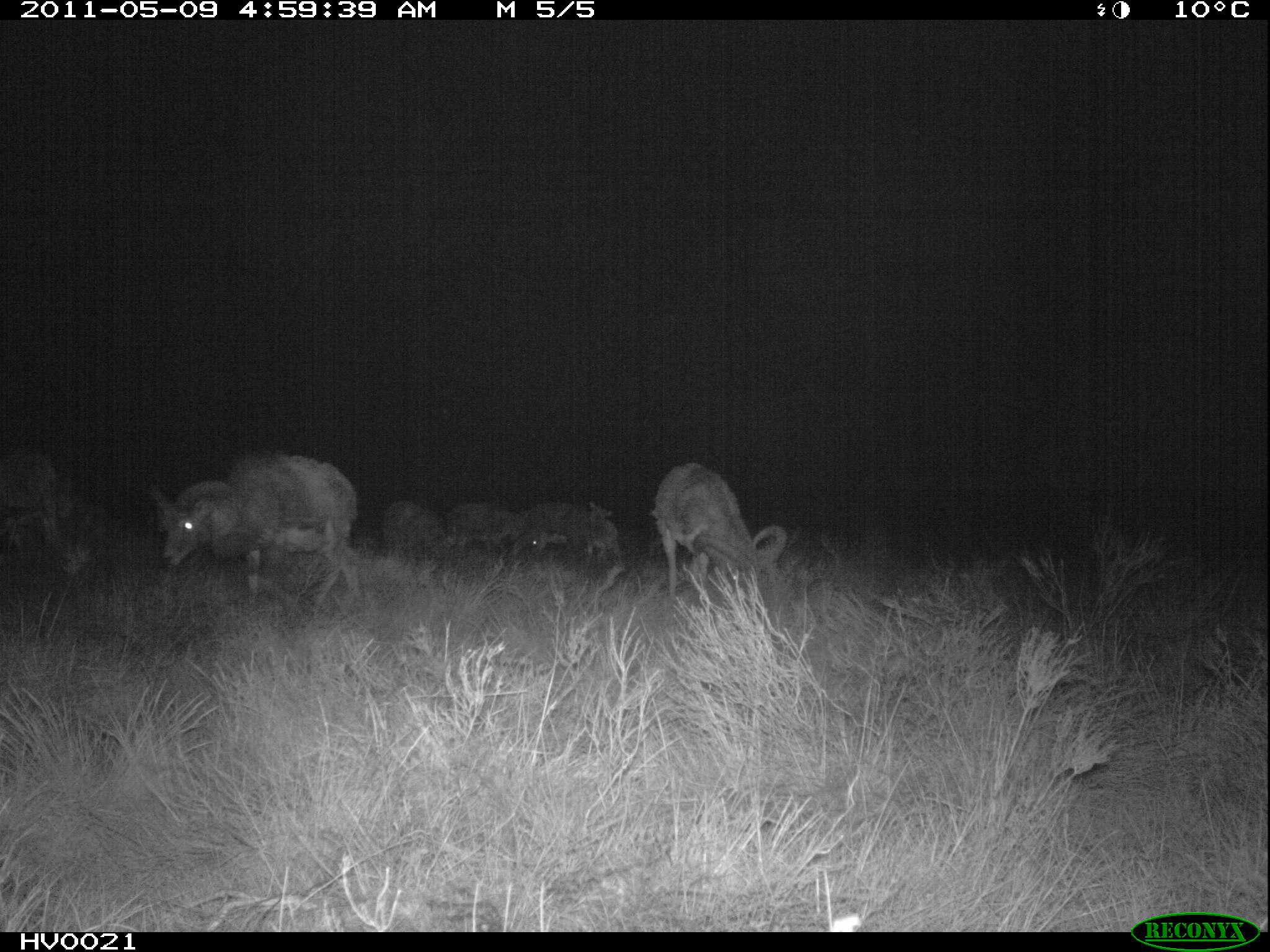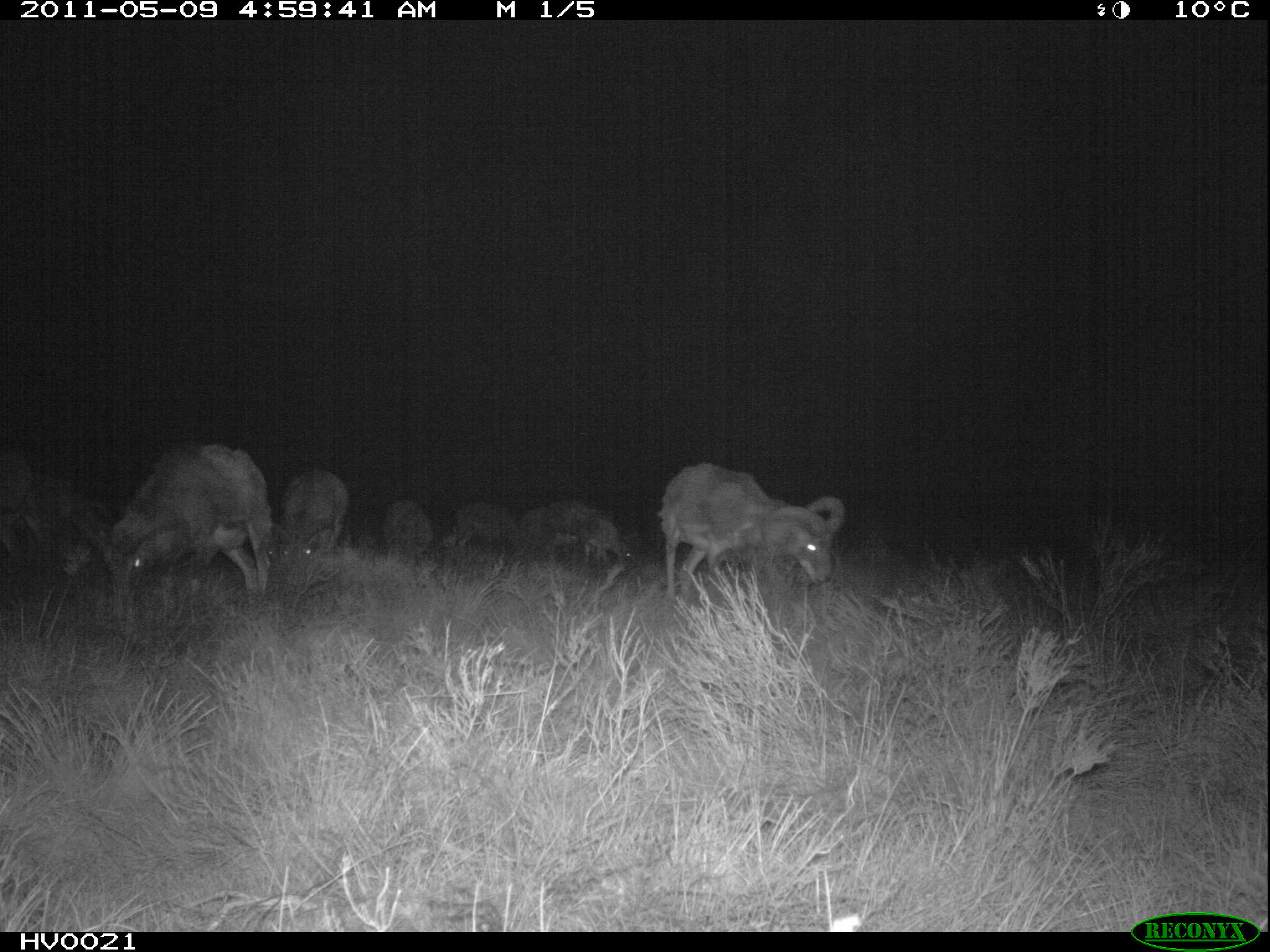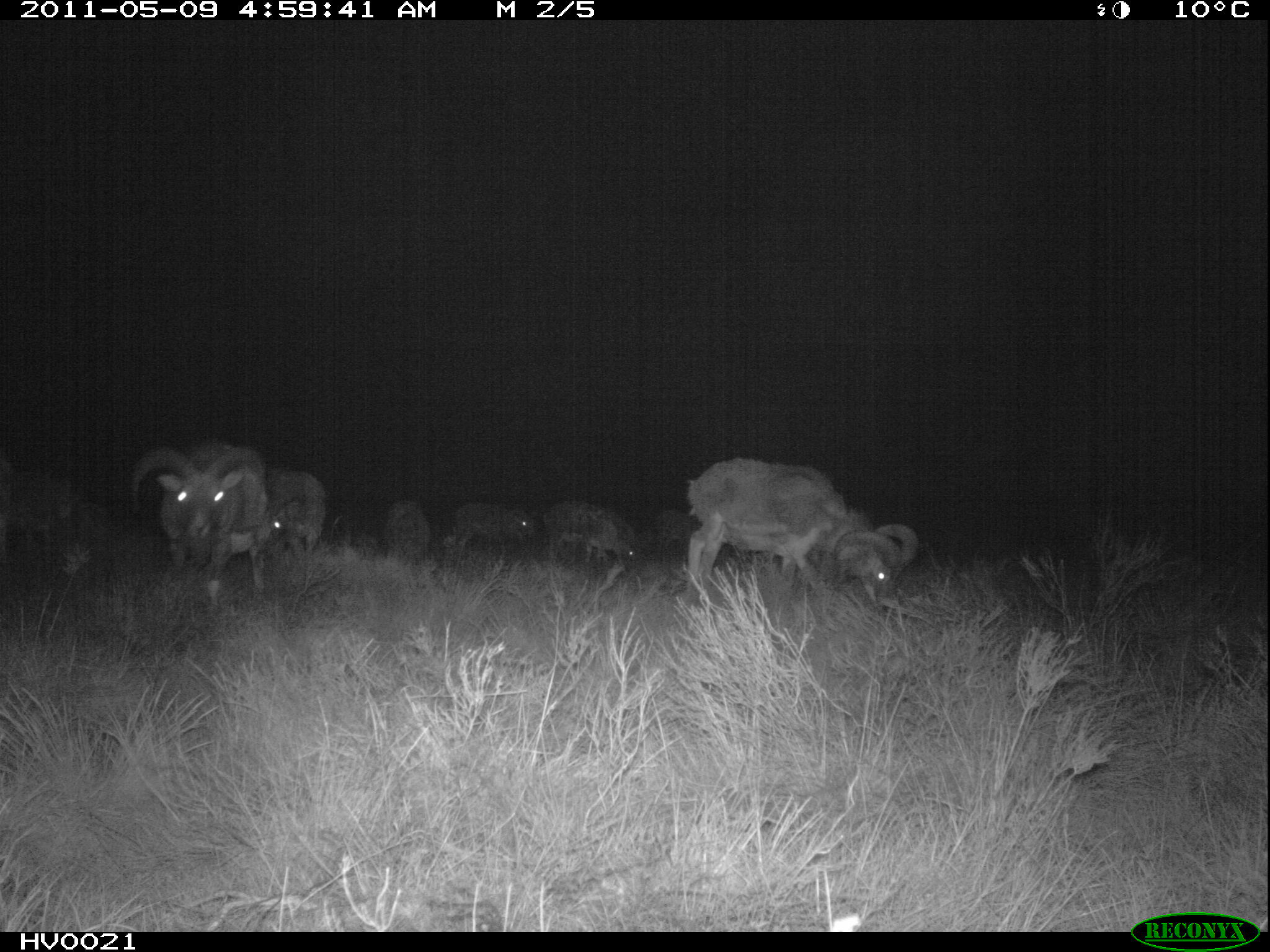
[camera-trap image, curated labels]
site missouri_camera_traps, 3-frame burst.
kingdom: Animalia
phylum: Chordata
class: Mammalia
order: Artiodactyla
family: Bovidae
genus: Ovis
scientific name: Ovis ammon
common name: mouflon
Mouflon (Ovis ammon). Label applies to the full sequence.